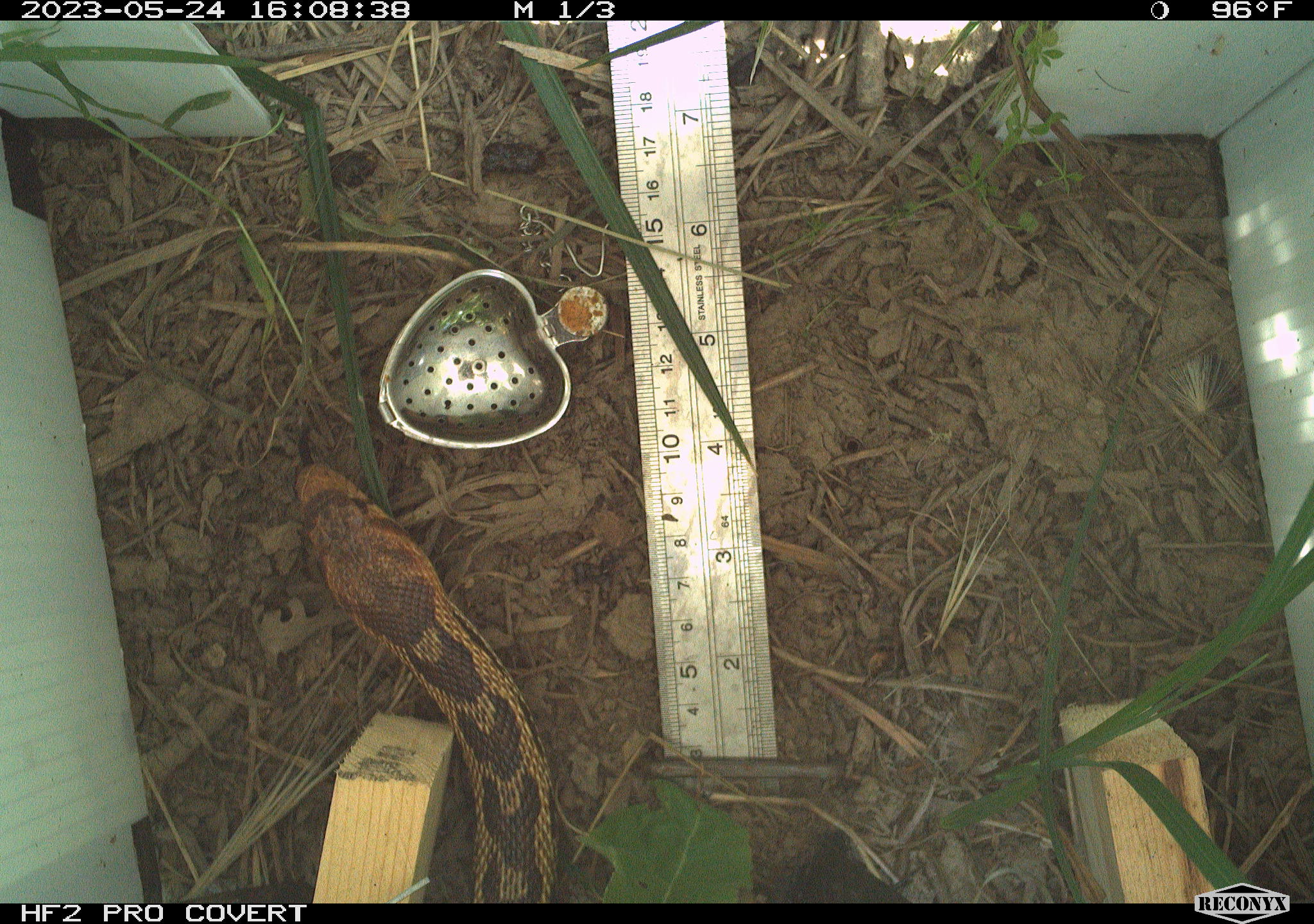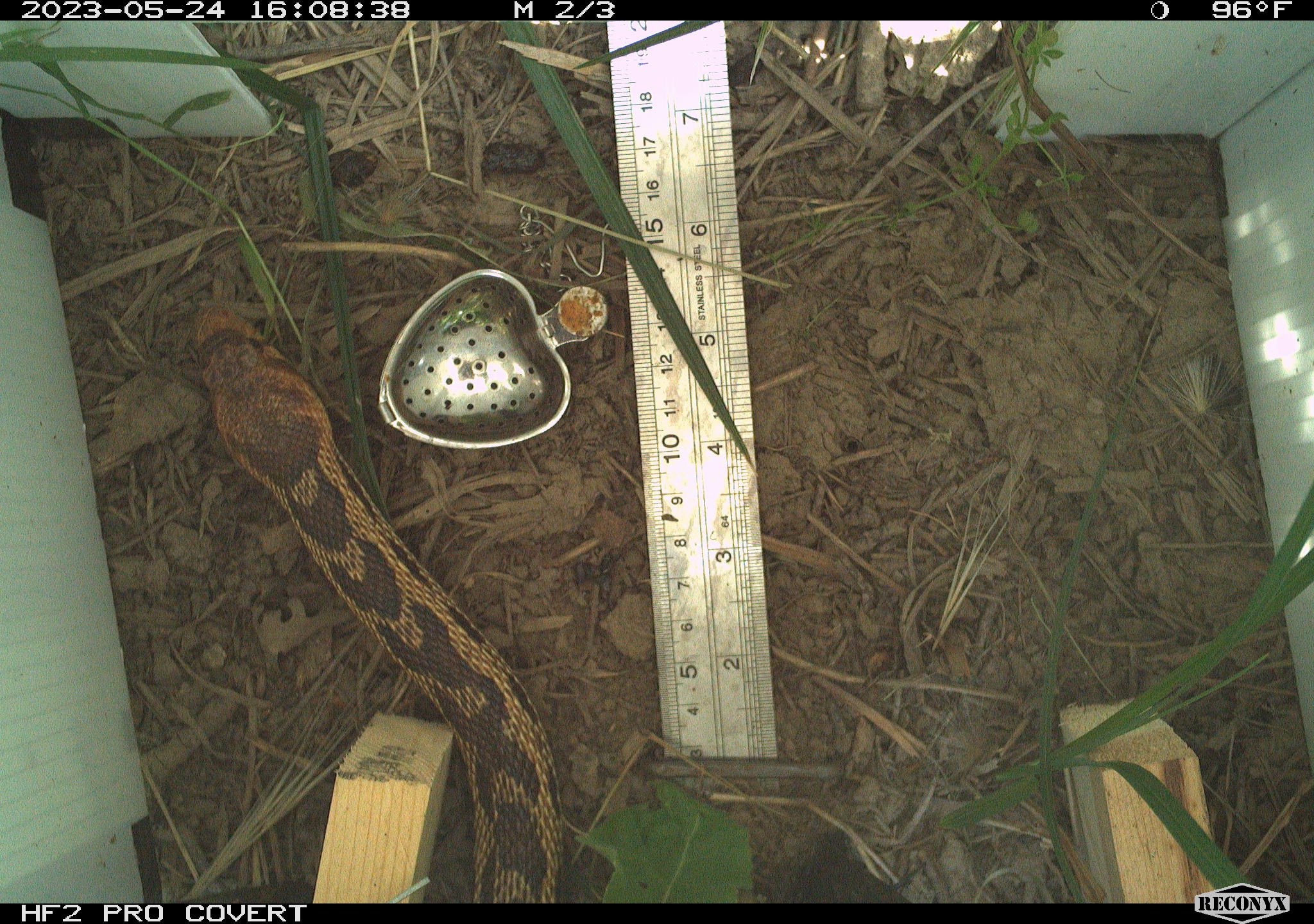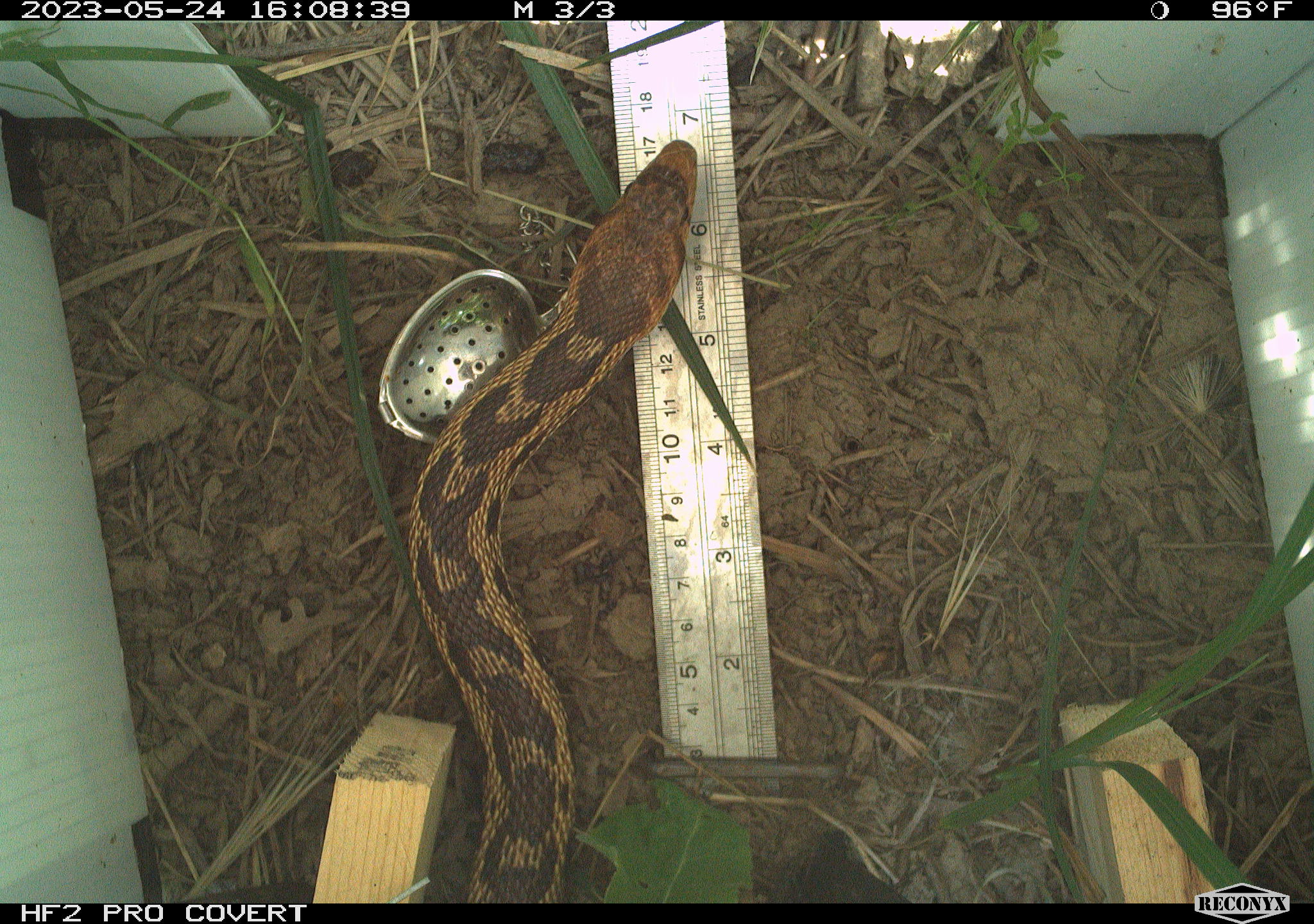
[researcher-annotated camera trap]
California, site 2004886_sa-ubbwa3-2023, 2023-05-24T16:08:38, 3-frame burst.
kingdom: Animalia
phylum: Chordata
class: Reptilia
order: Squamata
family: Colubridae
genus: Pituophis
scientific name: Pituophis catenifer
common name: gophersnake